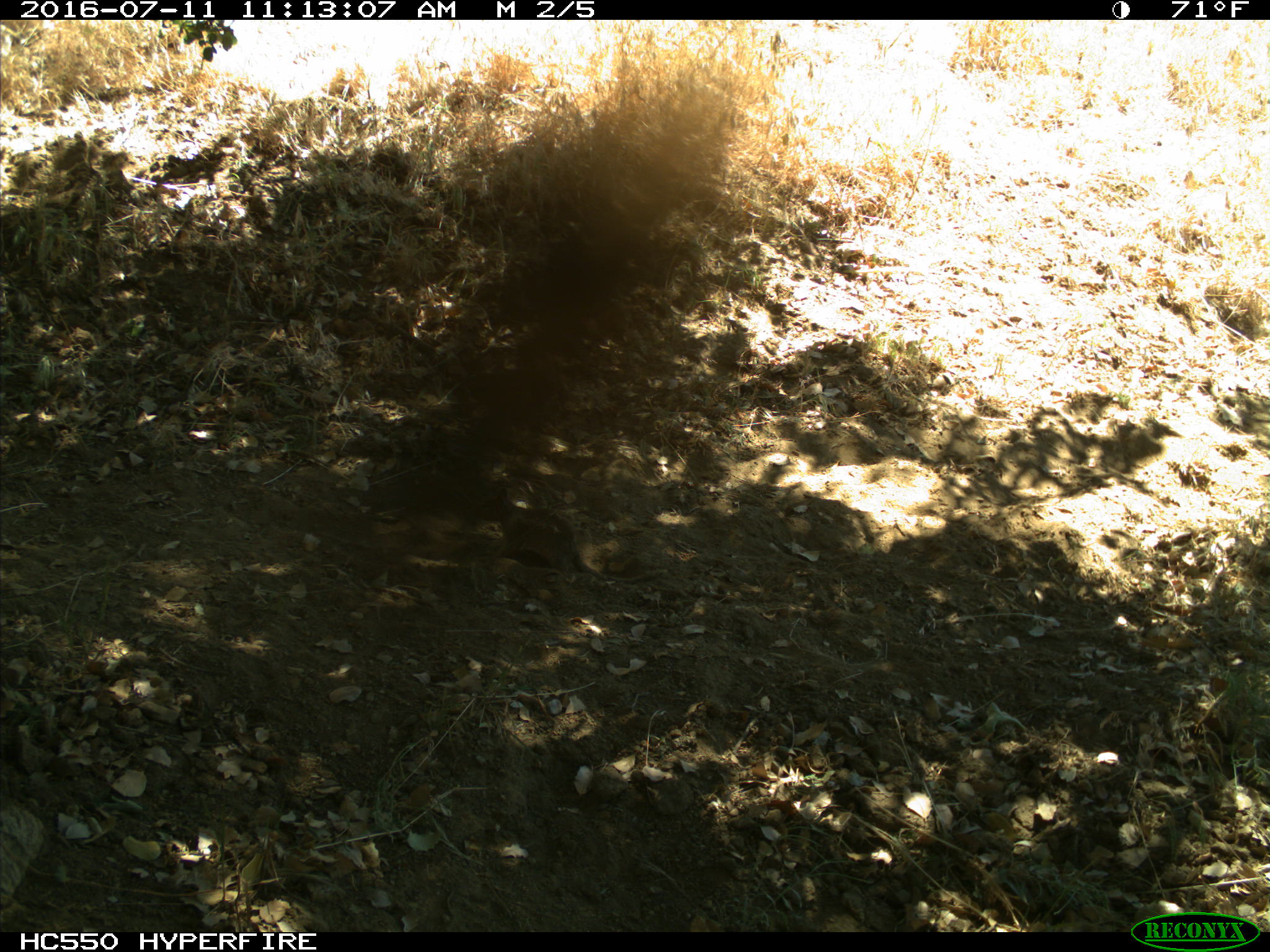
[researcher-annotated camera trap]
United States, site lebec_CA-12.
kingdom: Animalia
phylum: Chordata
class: Mammalia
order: Rodentia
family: Sciuridae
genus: Otospermophilus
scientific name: Otospermophilus beecheyi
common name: california ground squirrel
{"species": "Otospermophilus beecheyi (california ground squirrel)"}